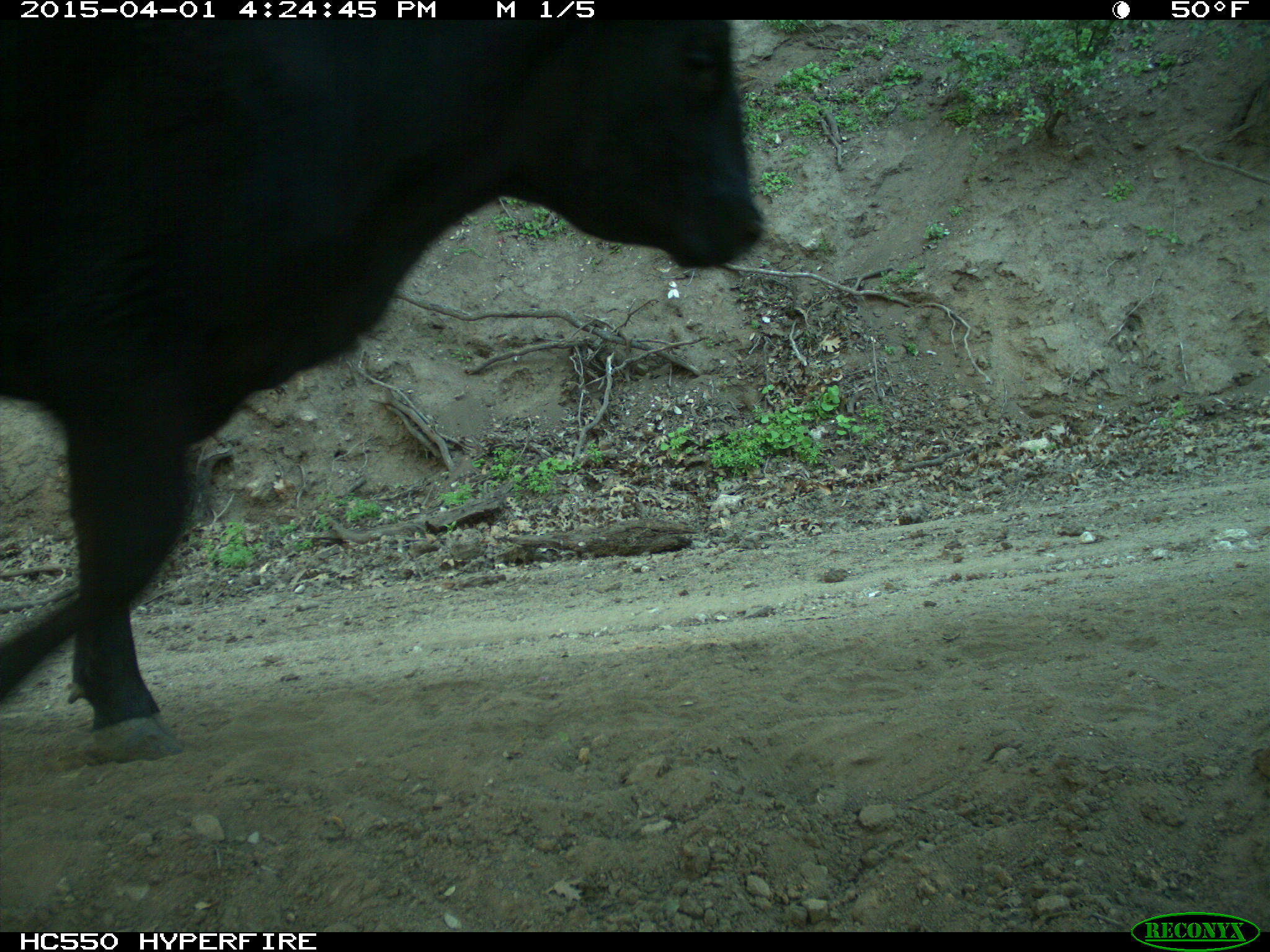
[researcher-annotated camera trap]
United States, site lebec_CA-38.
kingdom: Animalia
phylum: Chordata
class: Mammalia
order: Artiodactyla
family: Bovidae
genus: Bos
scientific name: Bos taurus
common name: domestic cow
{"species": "Bos taurus (domestic cow)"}